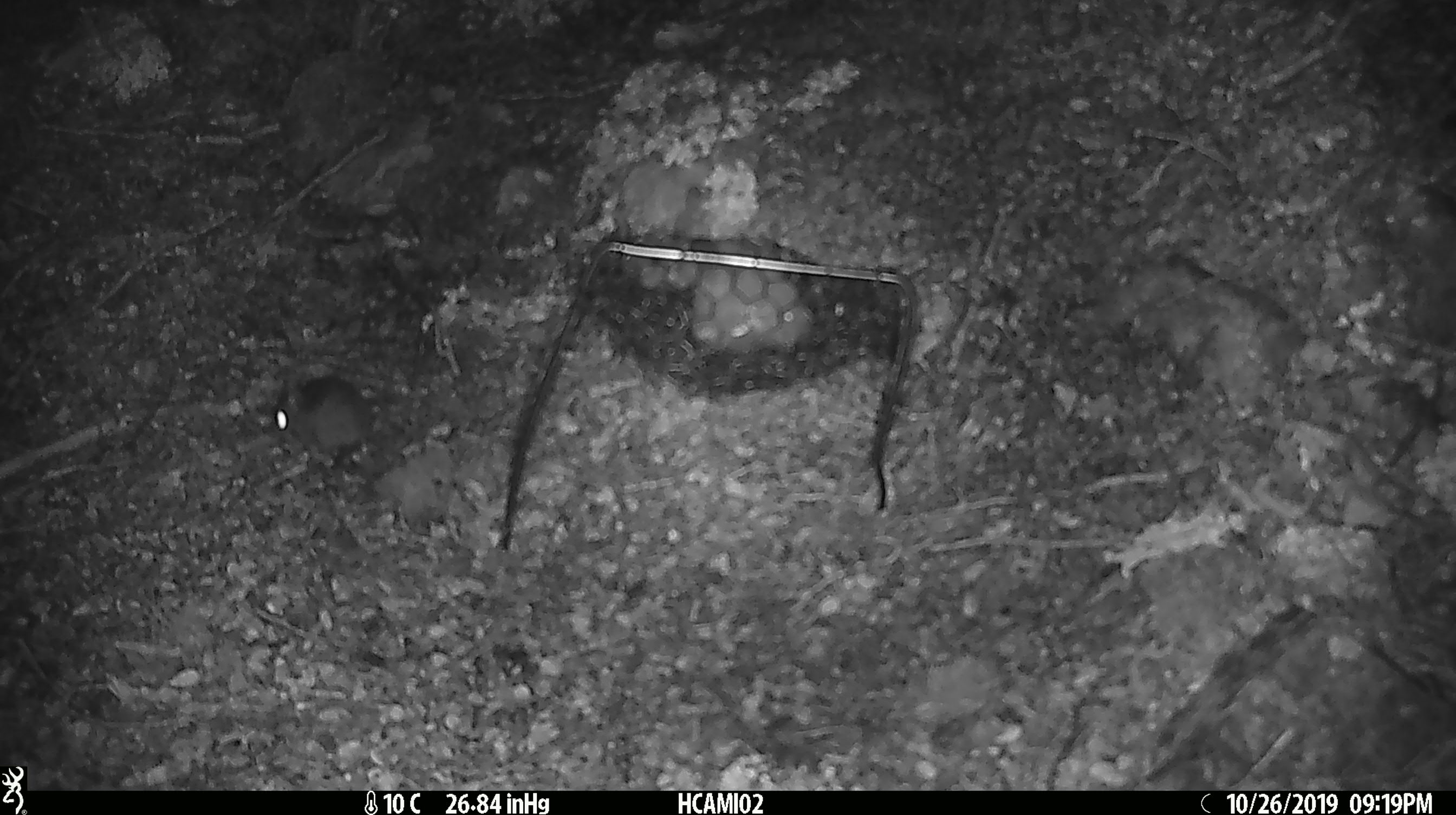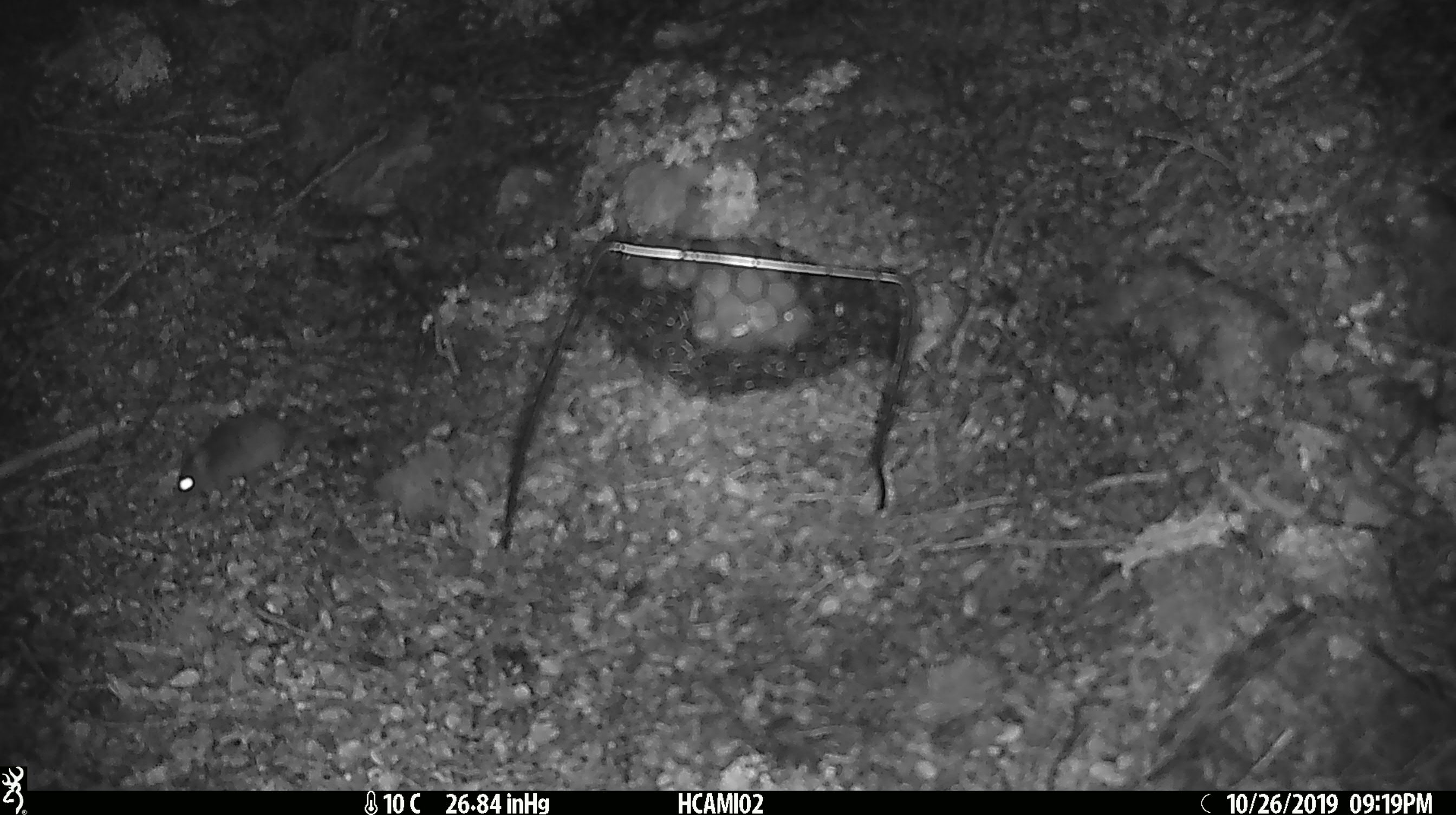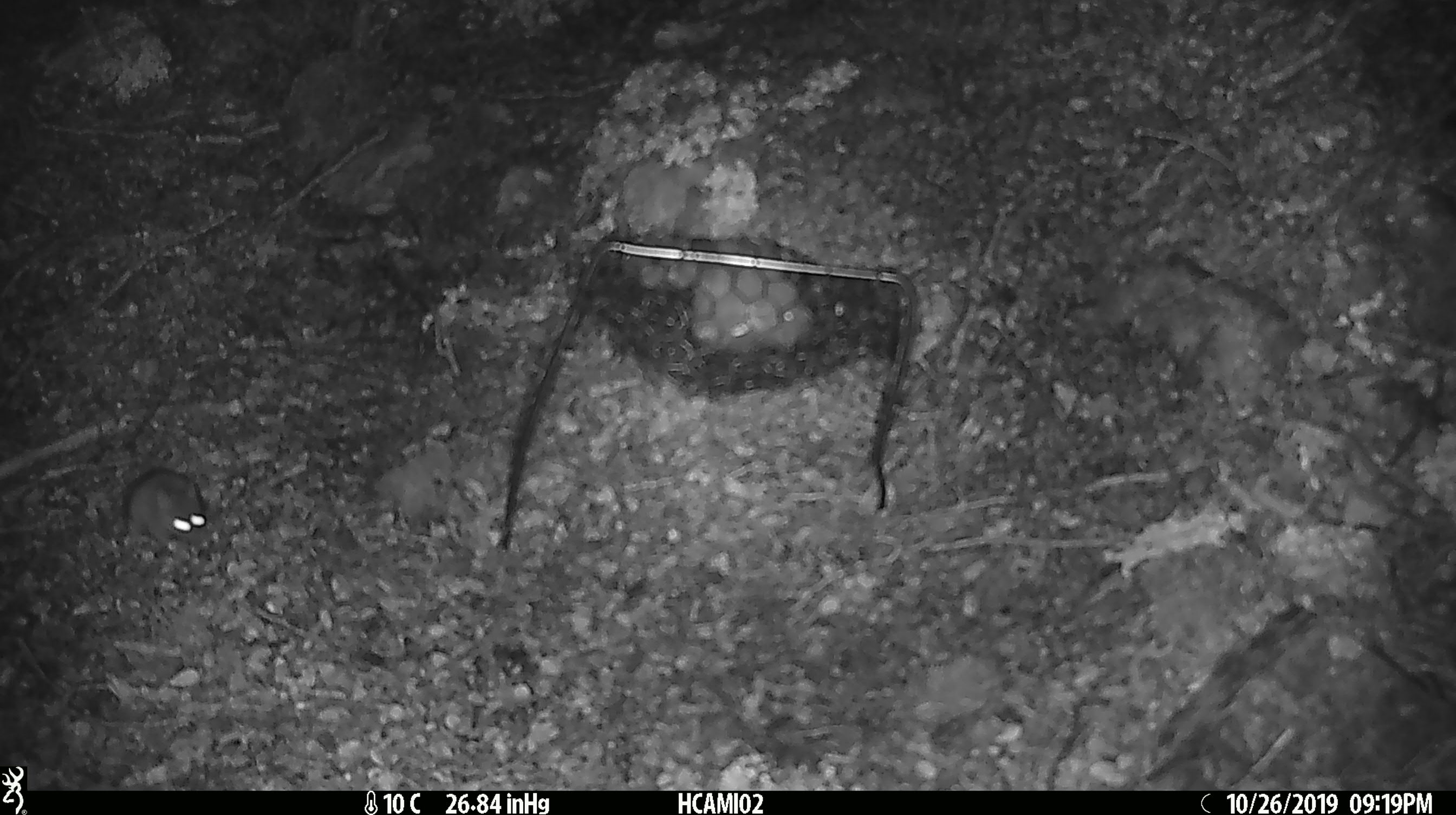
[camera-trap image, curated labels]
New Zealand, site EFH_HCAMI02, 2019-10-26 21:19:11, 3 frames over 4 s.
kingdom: Animalia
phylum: Chordata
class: Mammalia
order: Rodentia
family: Muridae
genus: Mus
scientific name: Mus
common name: mouse